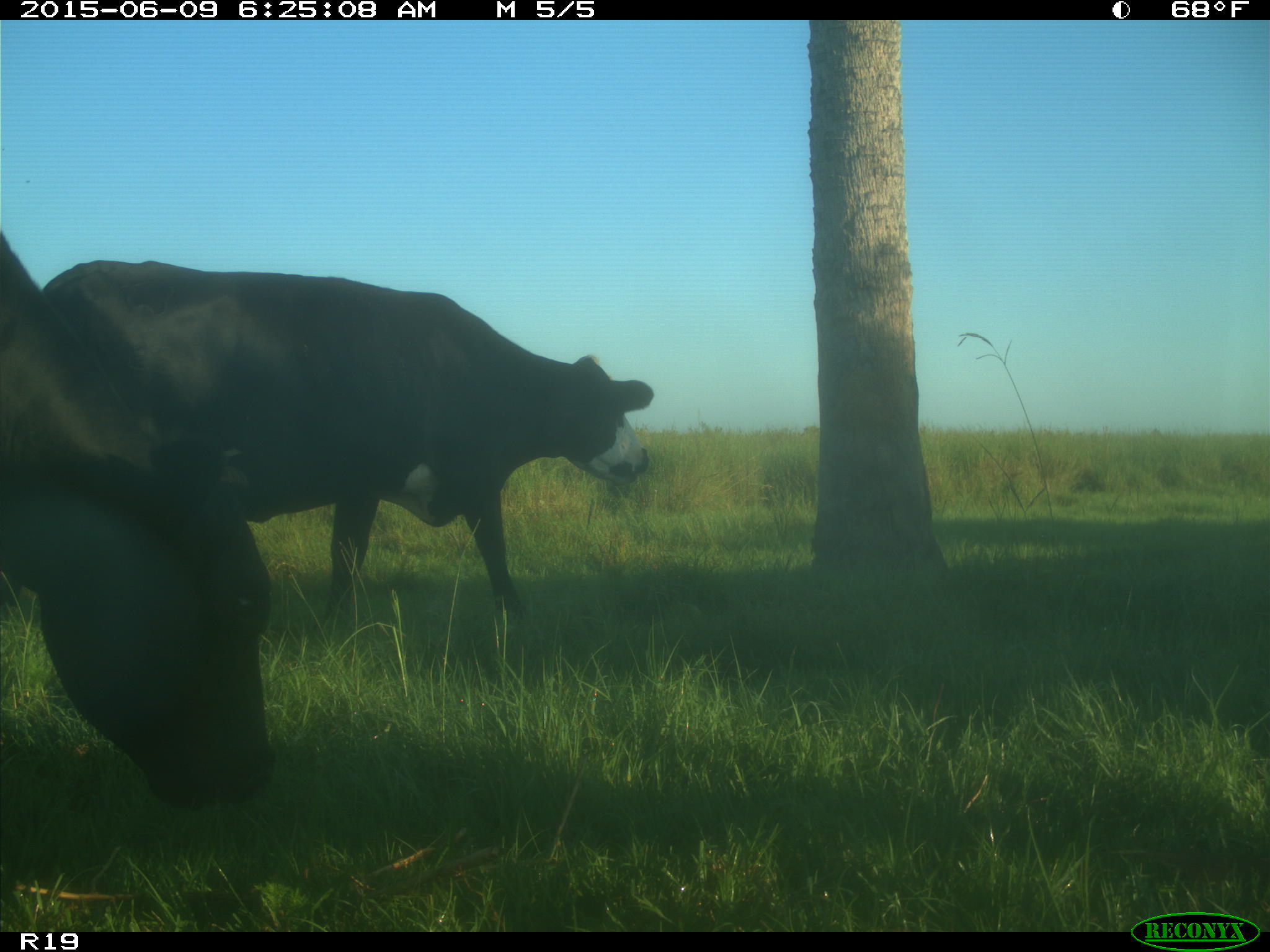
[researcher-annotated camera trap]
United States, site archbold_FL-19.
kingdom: Animalia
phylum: Chordata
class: Mammalia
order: Artiodactyla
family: Bovidae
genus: Bos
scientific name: Bos taurus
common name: domestic cow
Bos taurus (domestic cow).